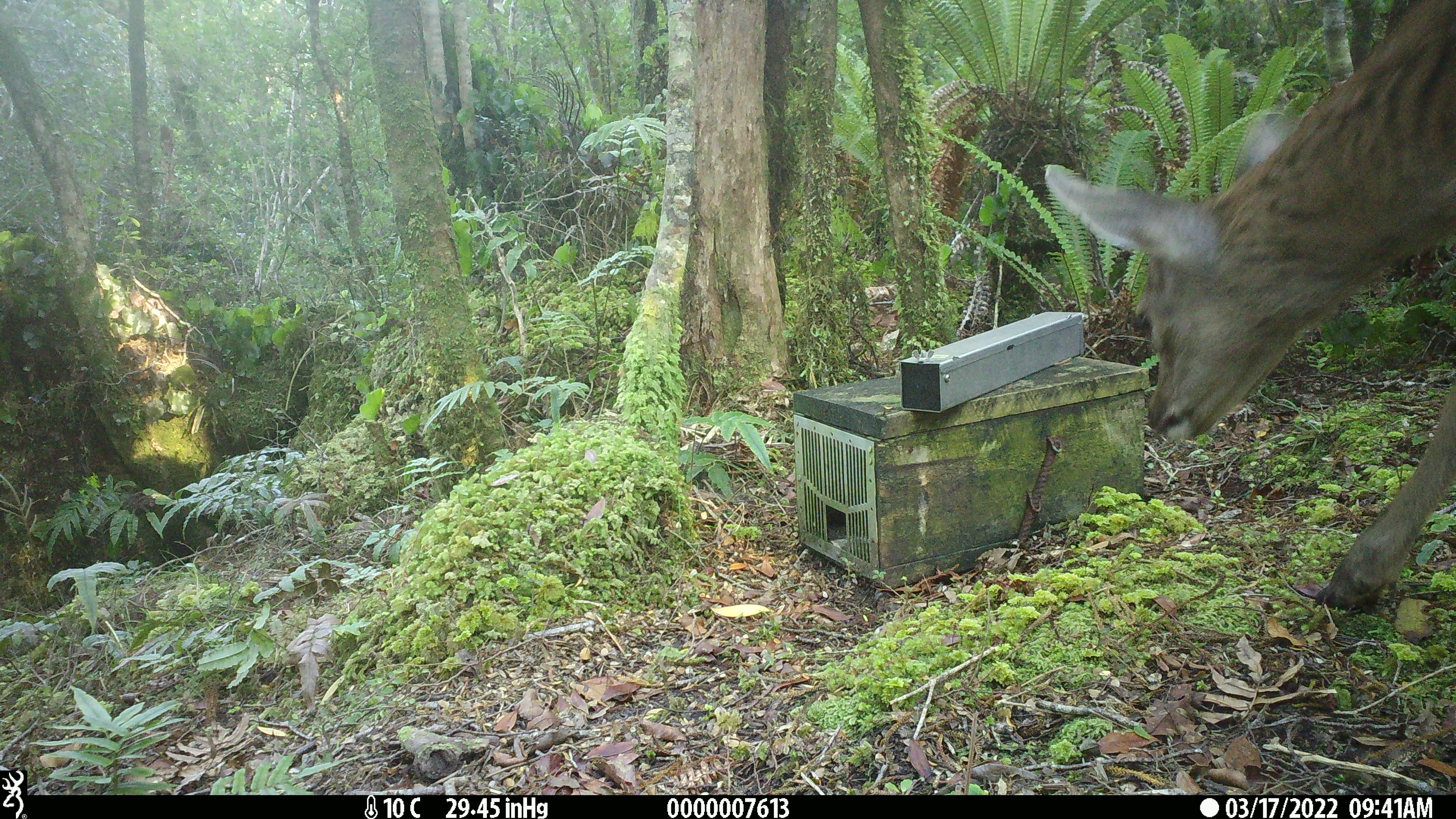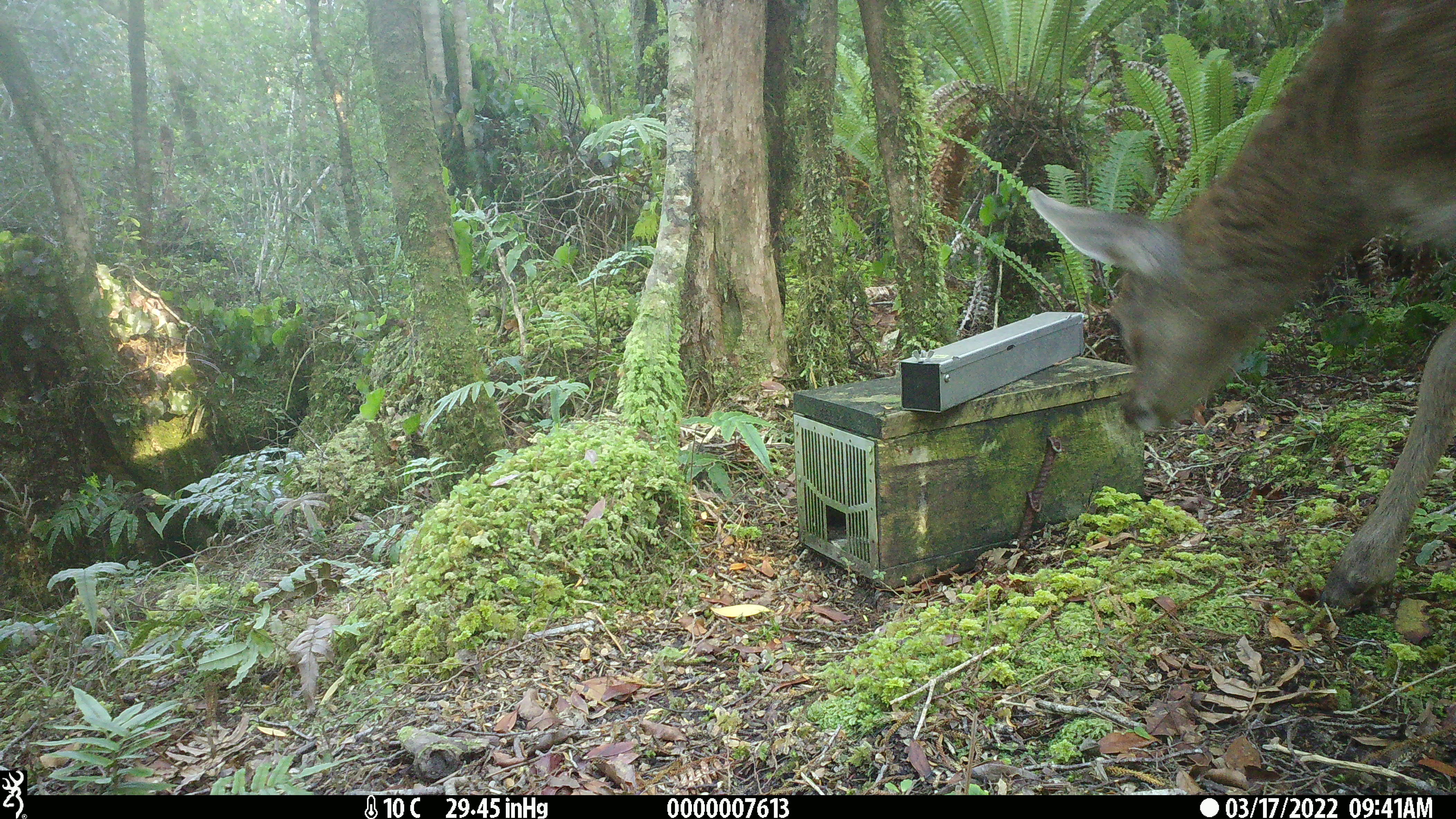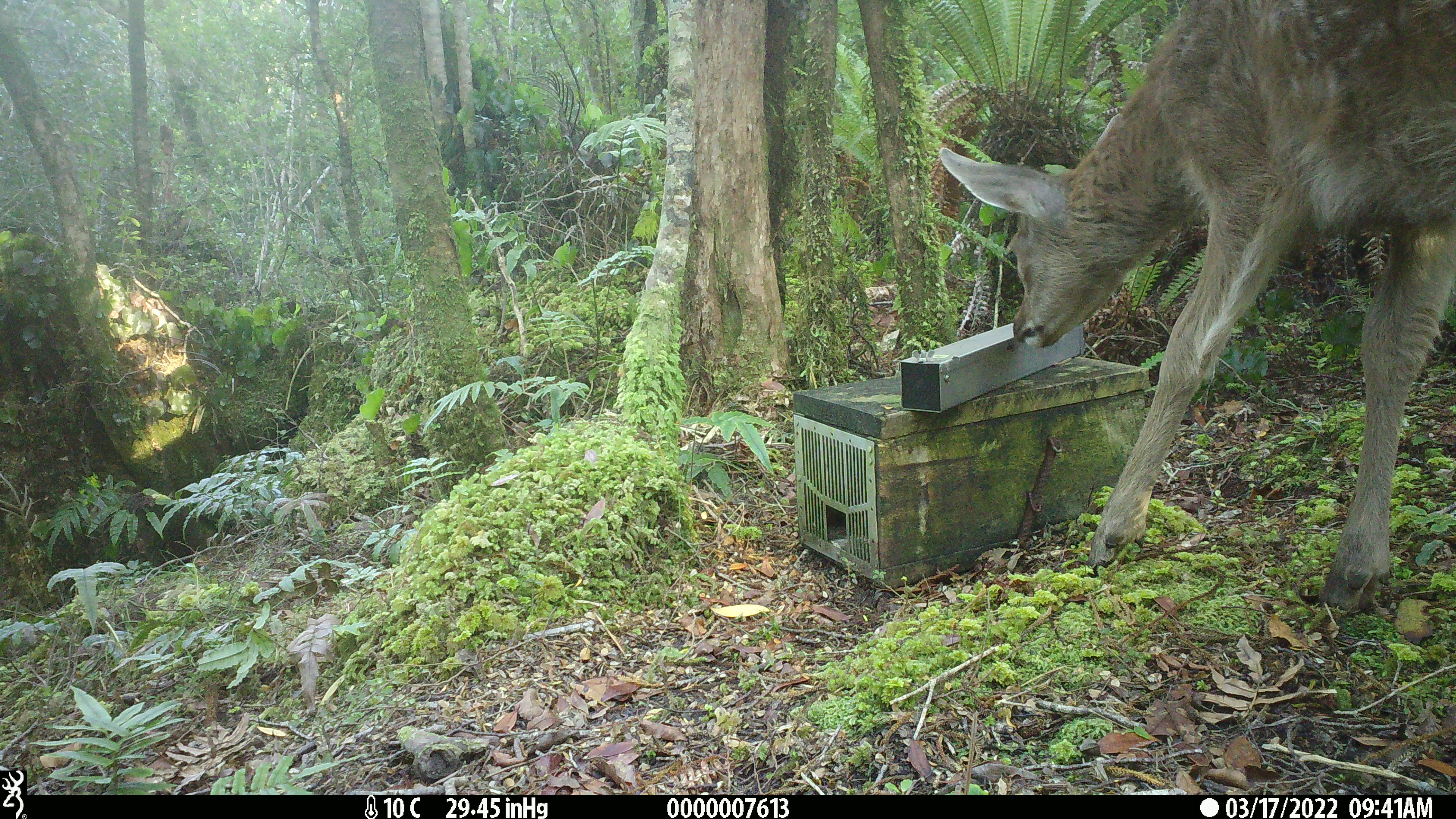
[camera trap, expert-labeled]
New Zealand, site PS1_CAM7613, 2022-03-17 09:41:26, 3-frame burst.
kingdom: Animalia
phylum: Chordata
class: Mammalia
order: Artiodactyla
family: Cervidae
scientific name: Cervidae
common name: deer